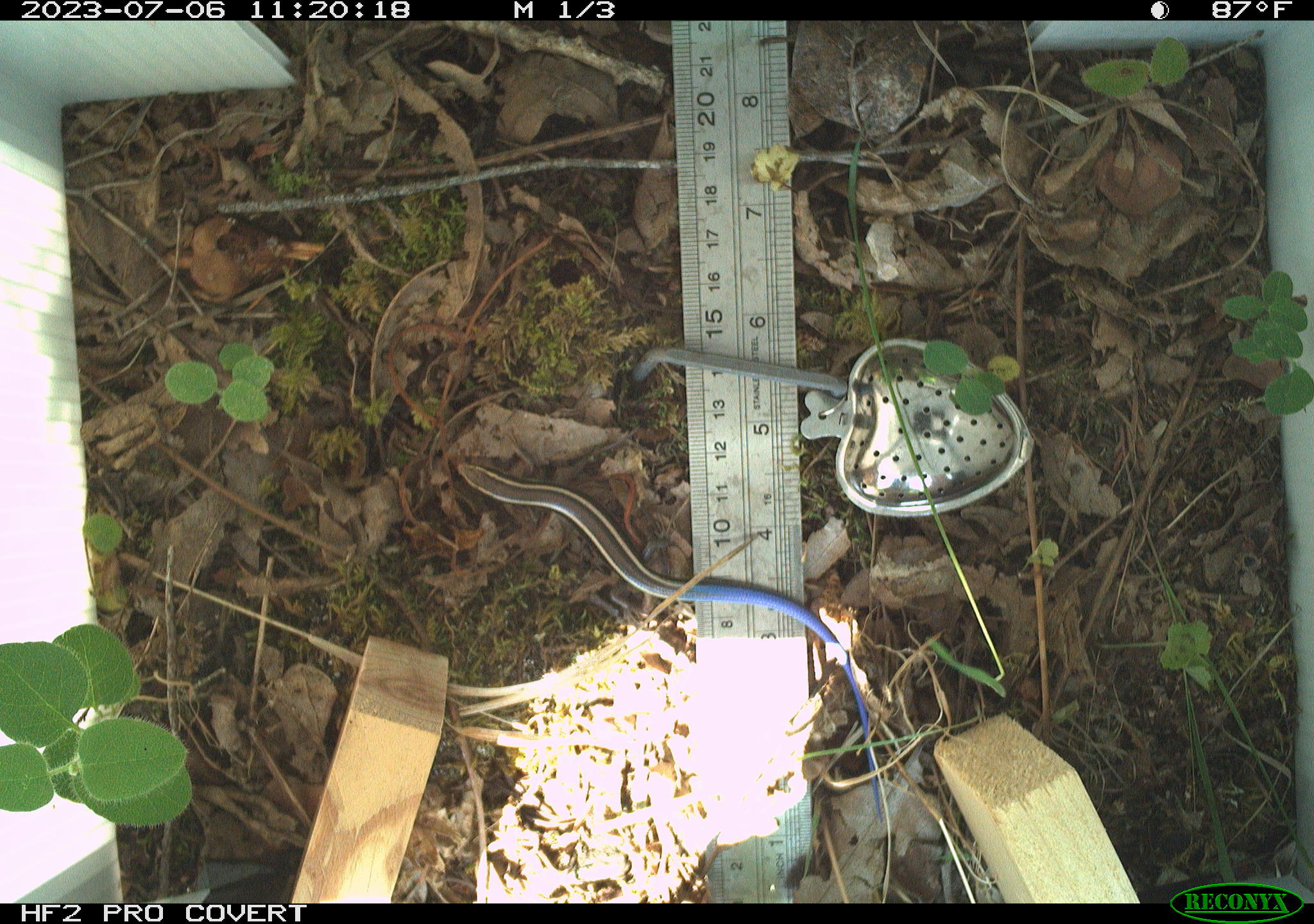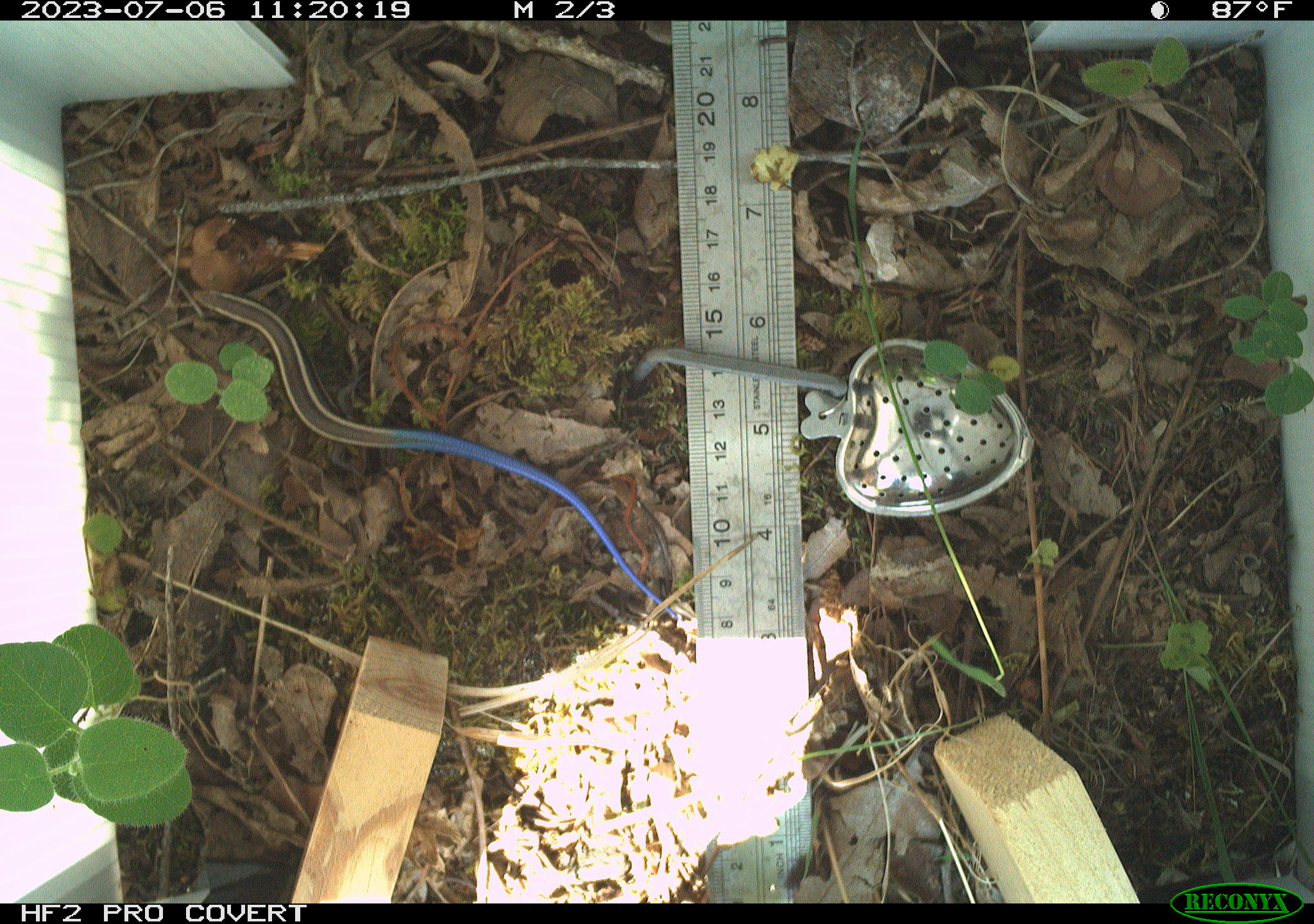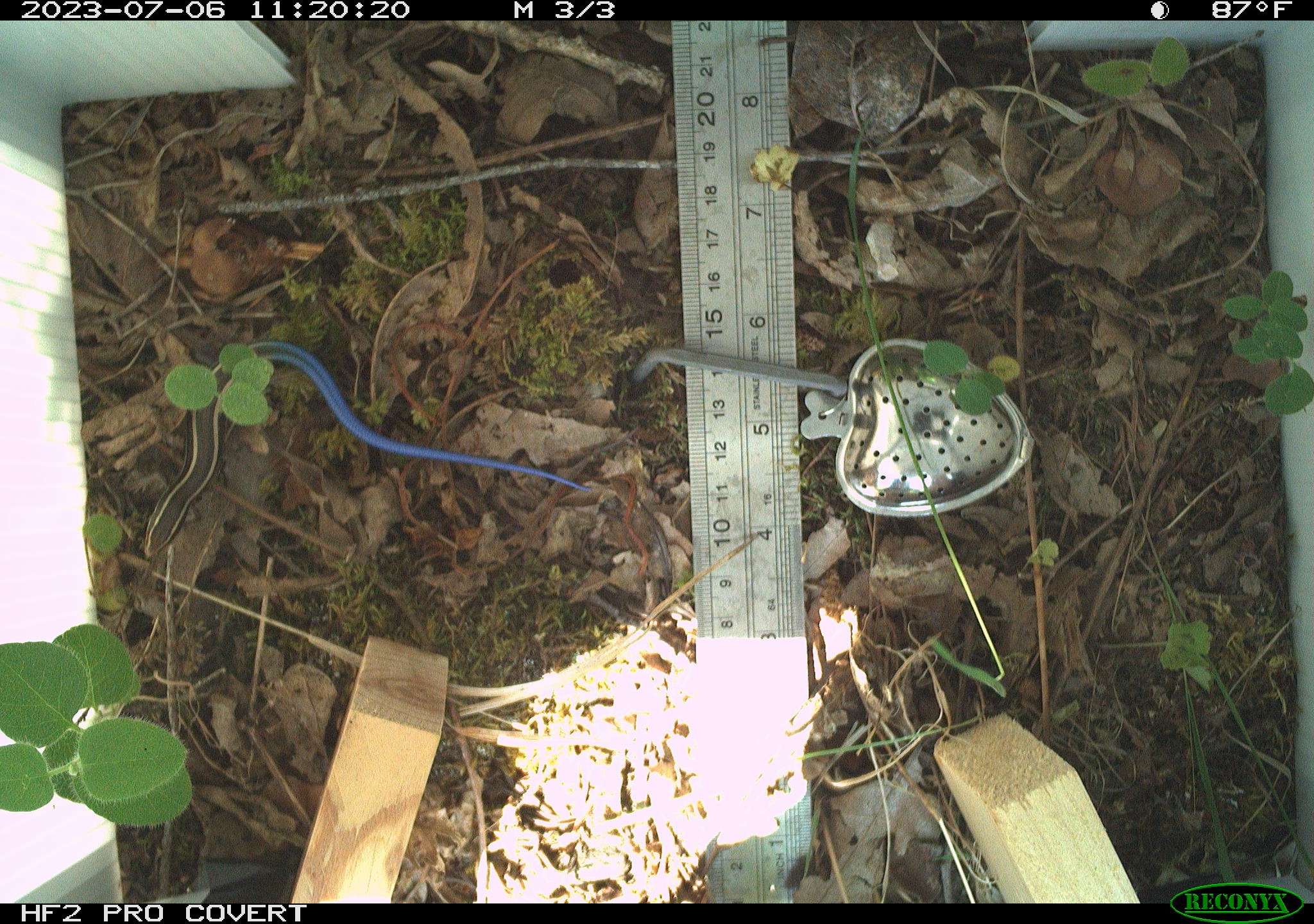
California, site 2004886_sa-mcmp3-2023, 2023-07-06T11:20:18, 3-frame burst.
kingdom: Animalia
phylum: Chordata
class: Reptilia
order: Squamata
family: Scincidae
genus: Plestiodon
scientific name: Plestiodon skiltonianus skiltonianus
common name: skilton's skink